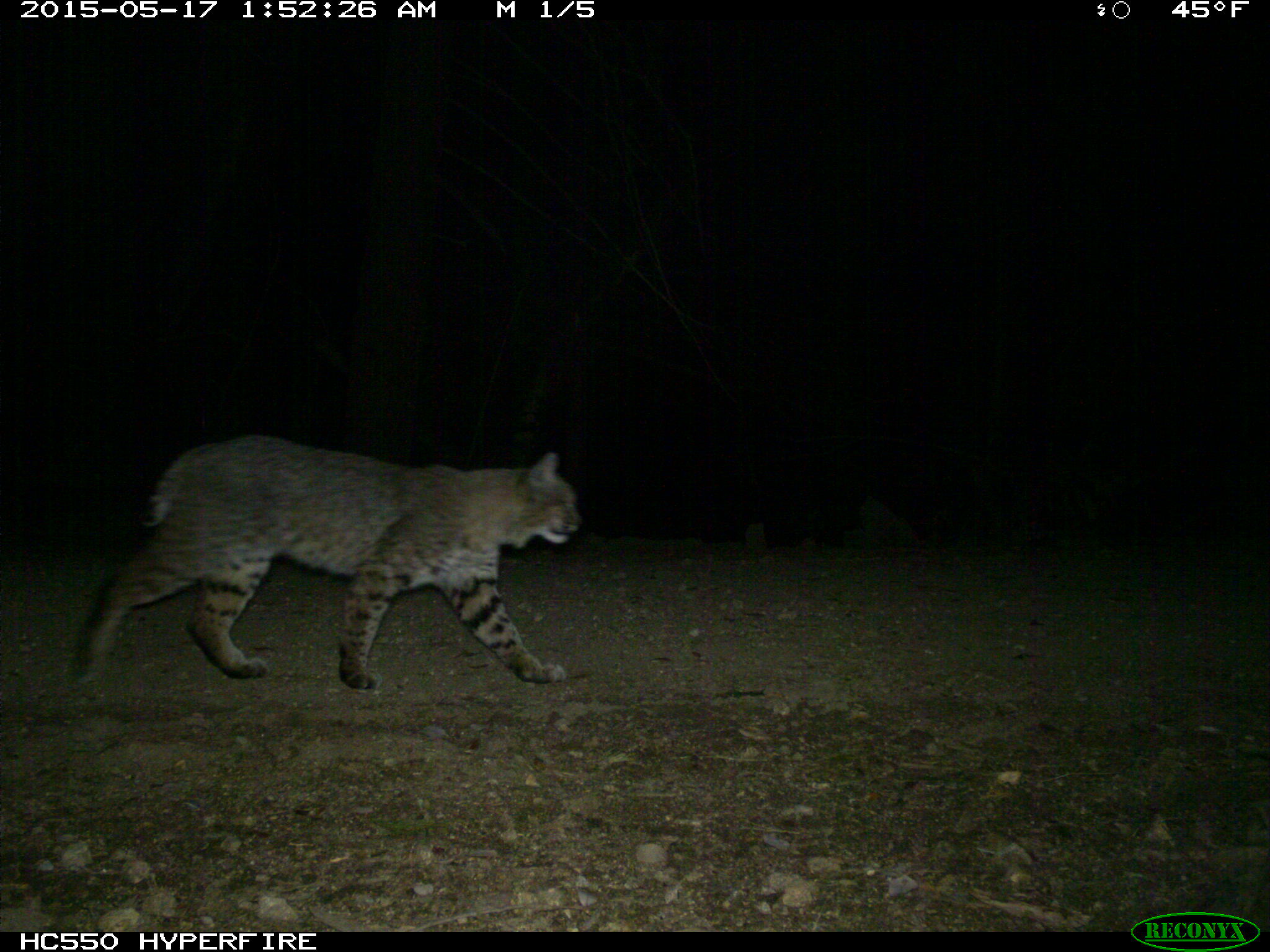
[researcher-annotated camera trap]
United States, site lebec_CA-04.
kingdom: Animalia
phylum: Chordata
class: Mammalia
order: Carnivora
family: Felidae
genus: Lynx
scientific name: Lynx rufus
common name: bobcat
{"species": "Lynx rufus (bobcat)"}